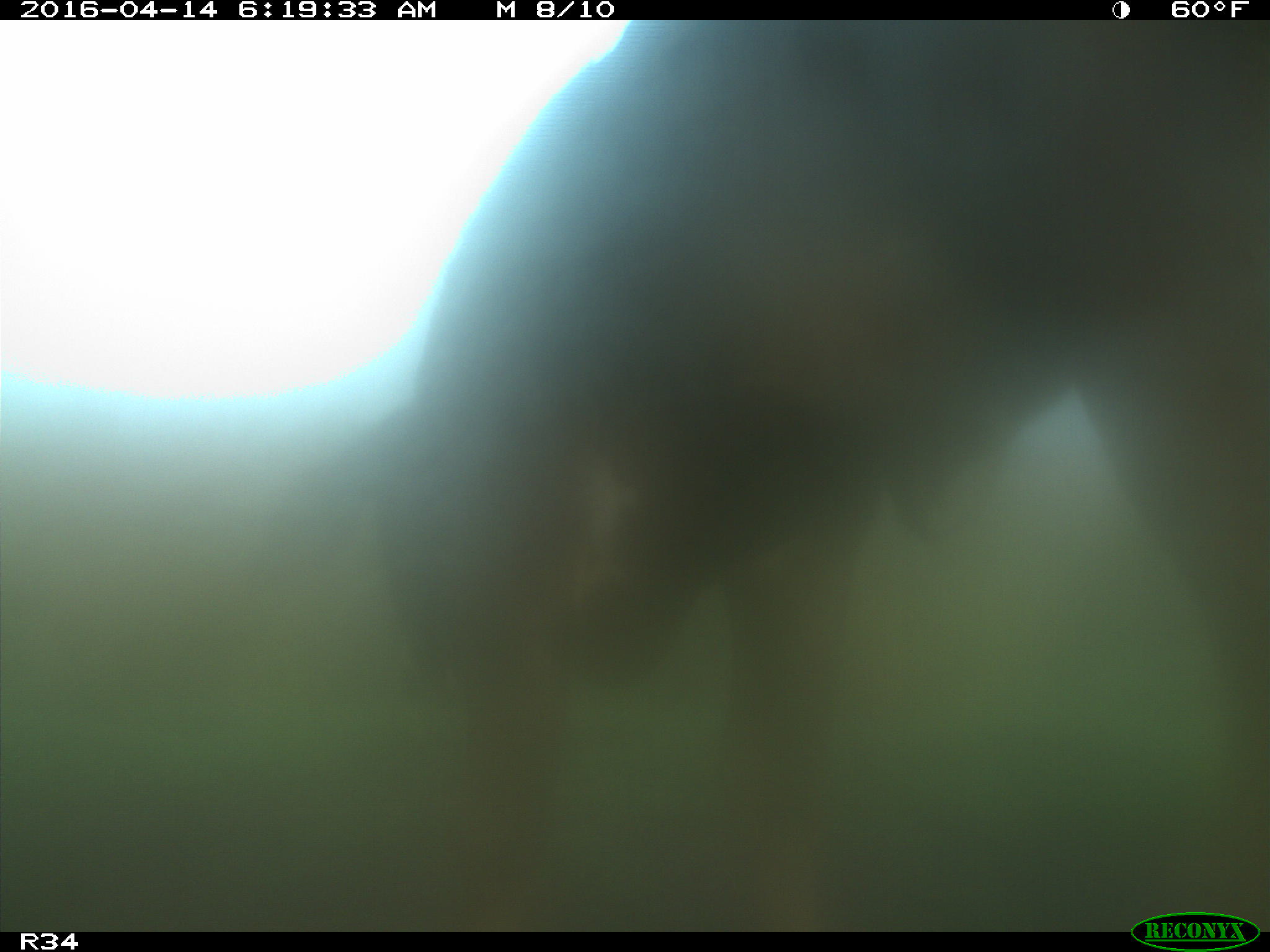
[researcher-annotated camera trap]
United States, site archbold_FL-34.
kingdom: Animalia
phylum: Chordata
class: Mammalia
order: Artiodactyla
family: Bovidae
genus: Bos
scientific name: Bos taurus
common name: domestic cow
Bos taurus (domestic cow).